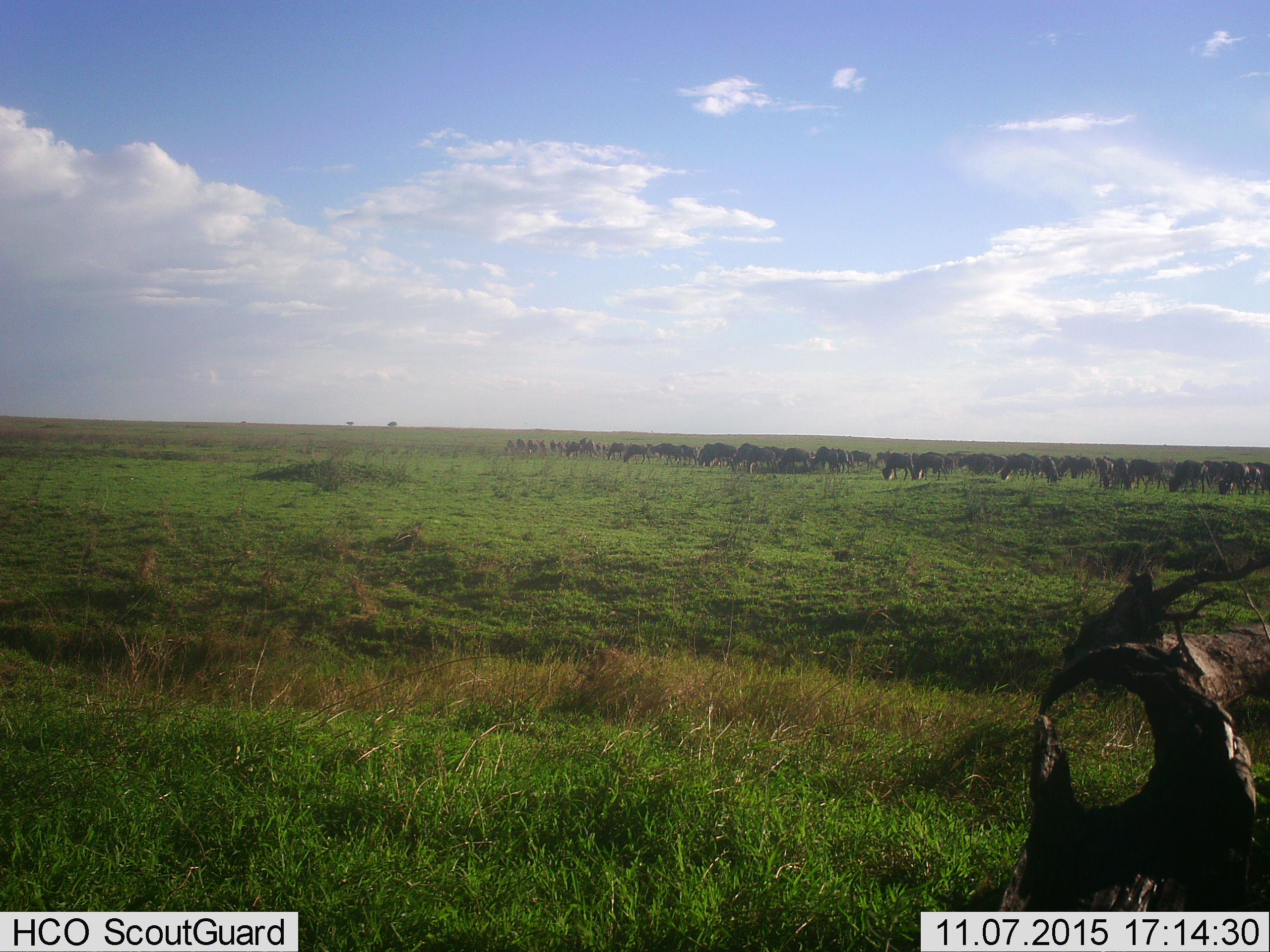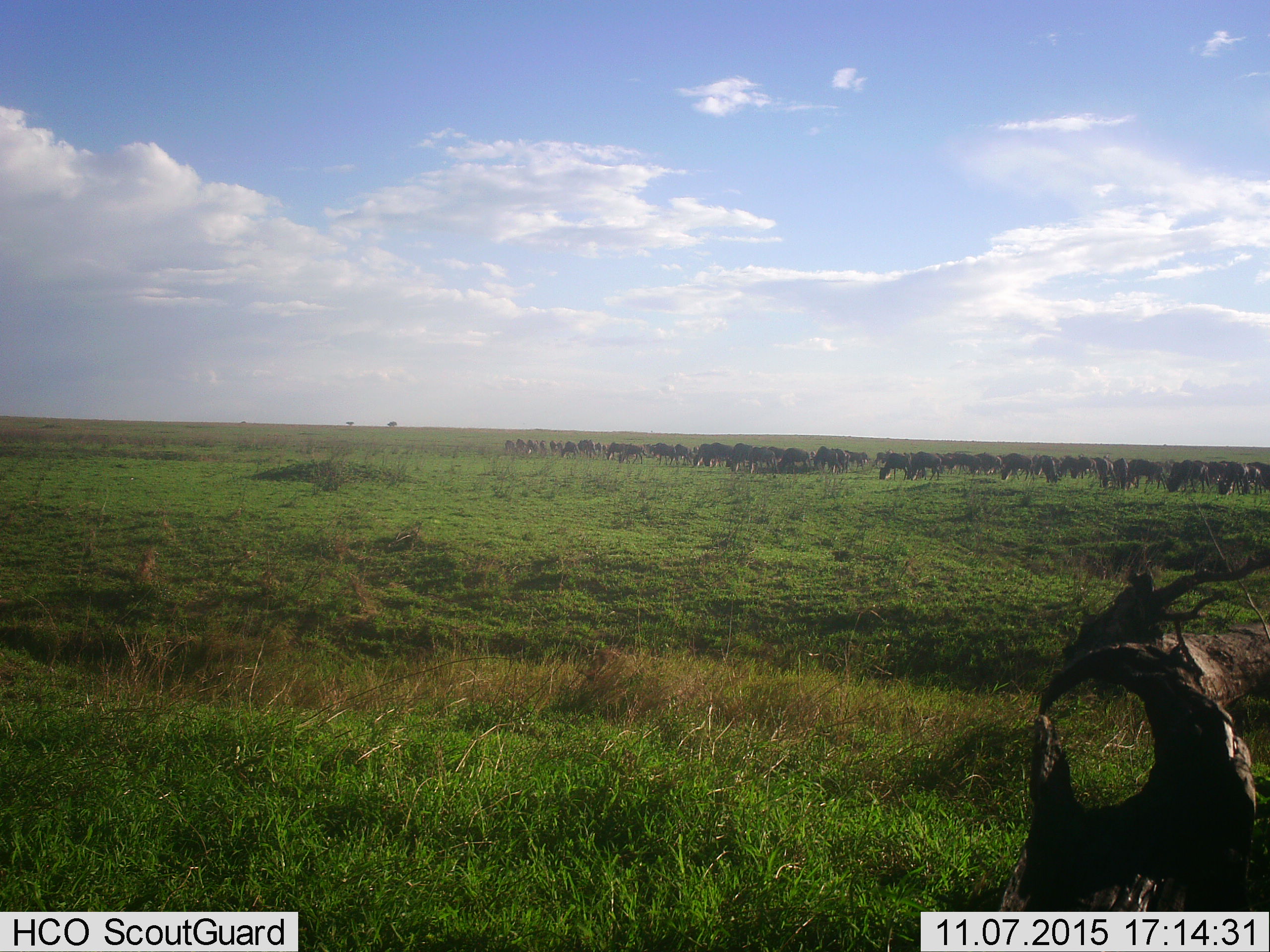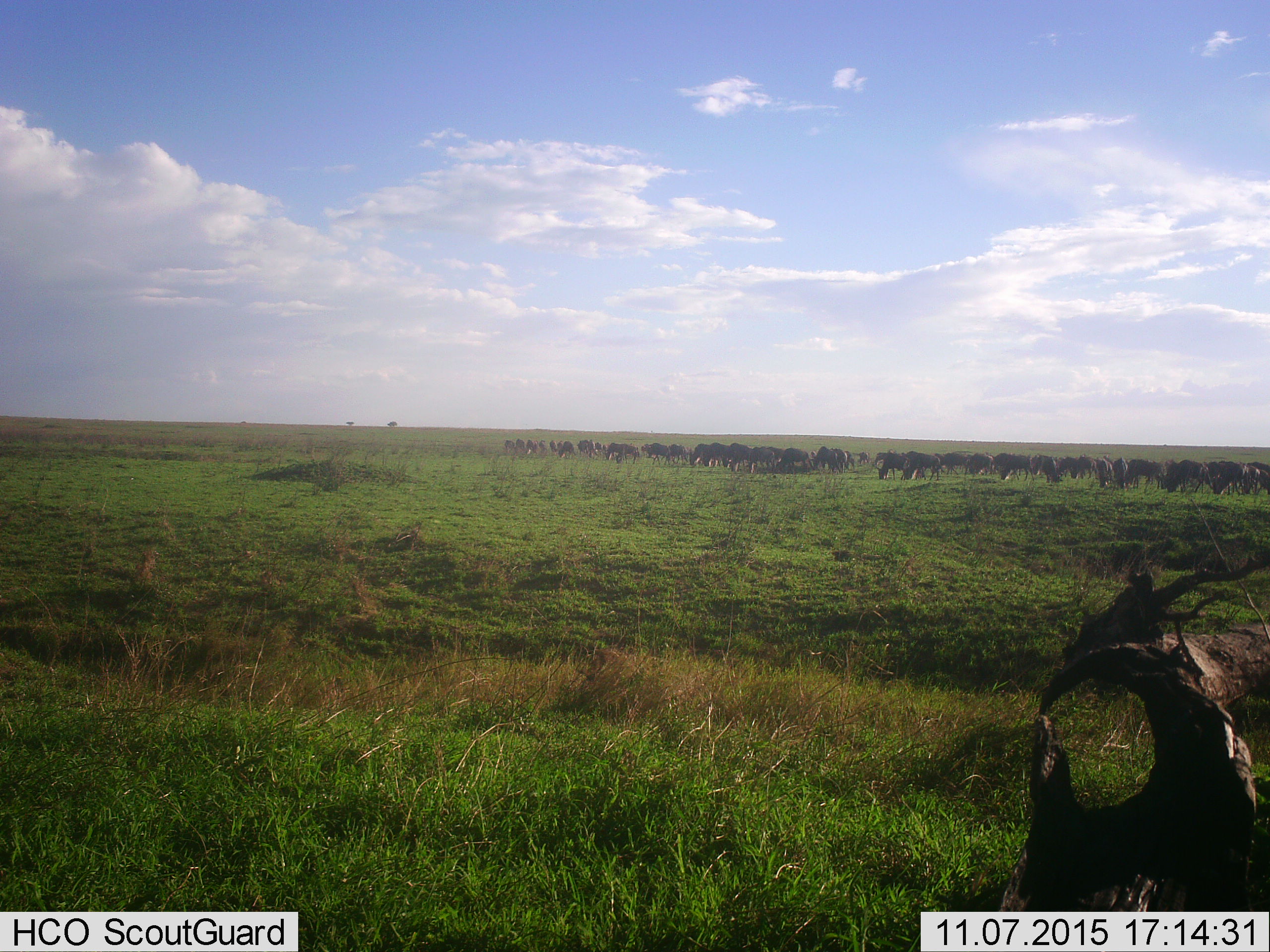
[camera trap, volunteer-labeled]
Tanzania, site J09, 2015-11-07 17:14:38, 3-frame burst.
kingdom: Animalia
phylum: Chordata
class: Mammalia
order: Artiodactyla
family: Bovidae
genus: Connochaetes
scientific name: Connochaetes taurinus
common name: blue wildebeest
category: wildebeest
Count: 51+.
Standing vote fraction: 17%.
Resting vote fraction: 0%.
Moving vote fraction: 17%.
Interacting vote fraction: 0%.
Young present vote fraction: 0%.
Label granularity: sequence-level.